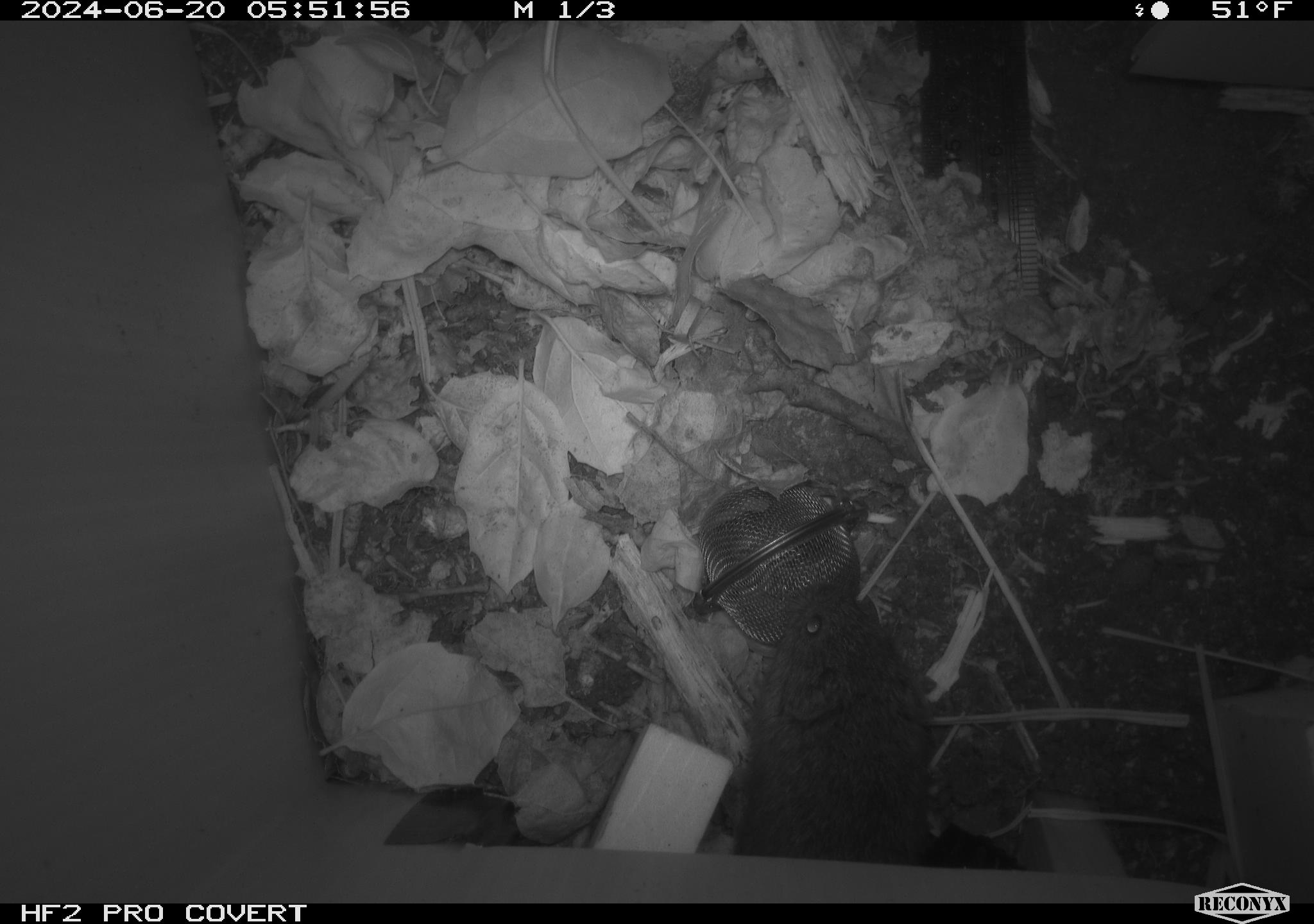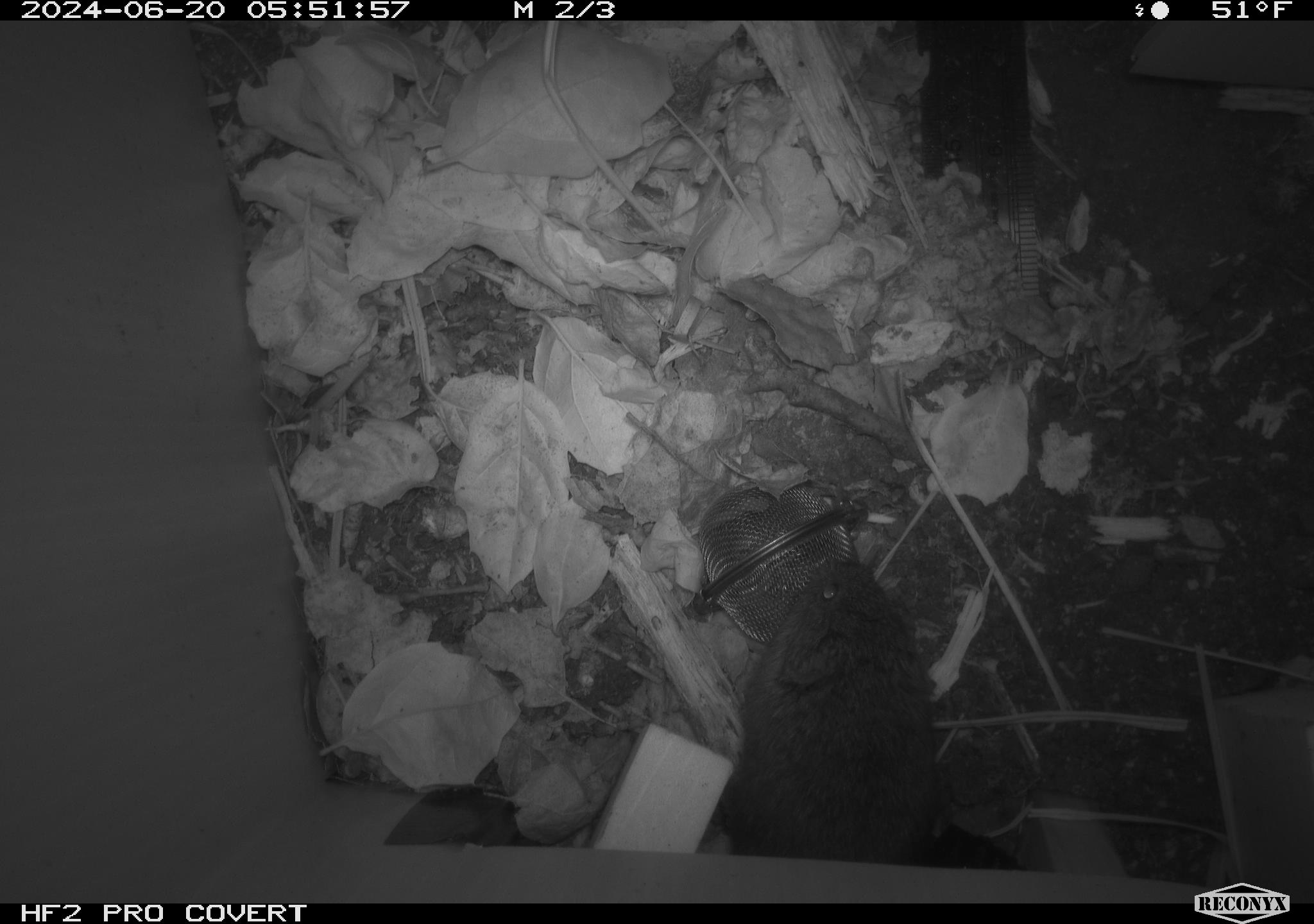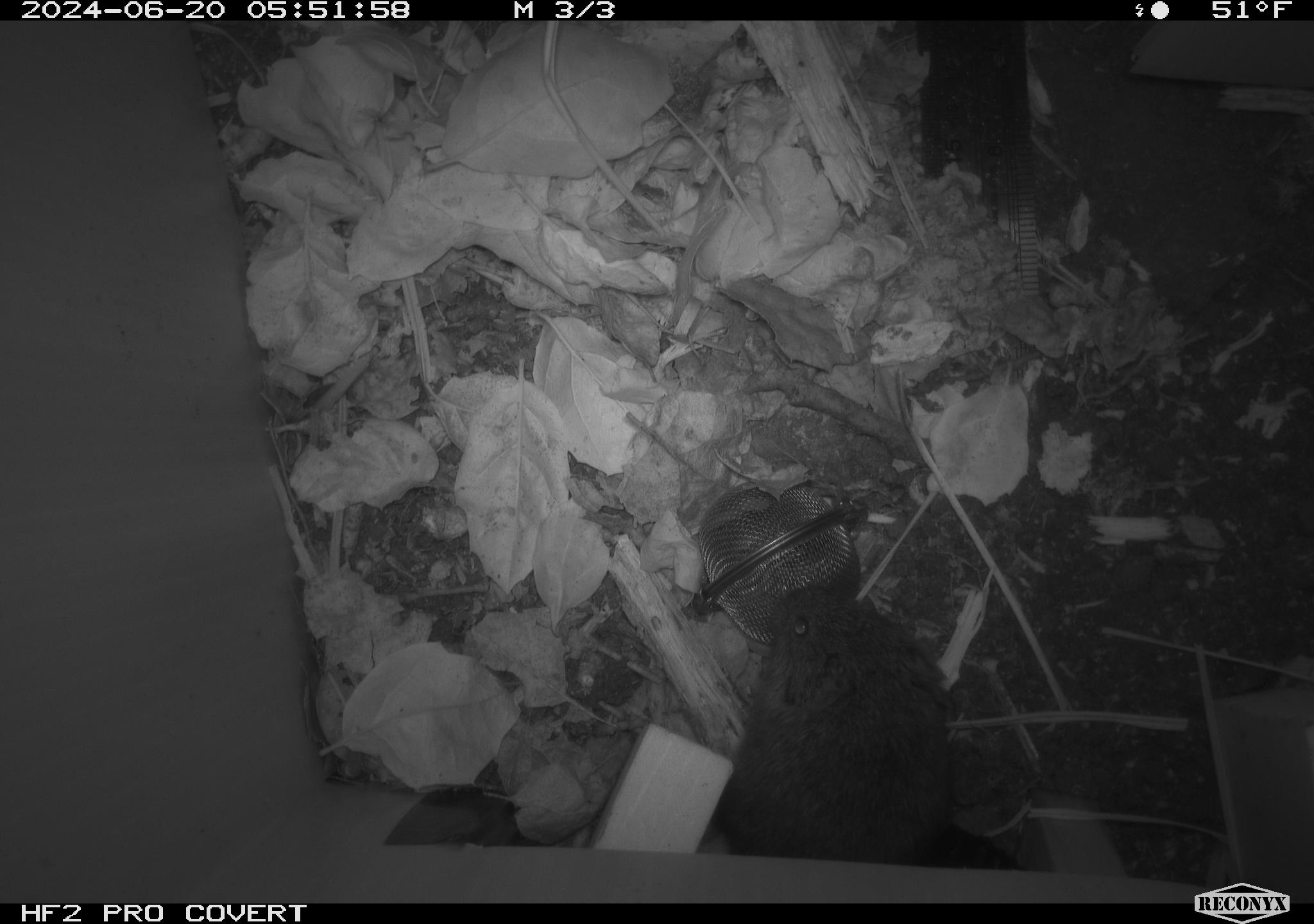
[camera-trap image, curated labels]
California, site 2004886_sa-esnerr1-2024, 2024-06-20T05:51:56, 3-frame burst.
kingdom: Animalia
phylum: Chordata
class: Mammalia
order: Rodentia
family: Cricetidae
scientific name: Cricetidae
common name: hamsters, voles, lemmings, and allies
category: cricetidae family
Cricetidae family (hamsters, voles, lemmings, and allies) (Cricetidae).